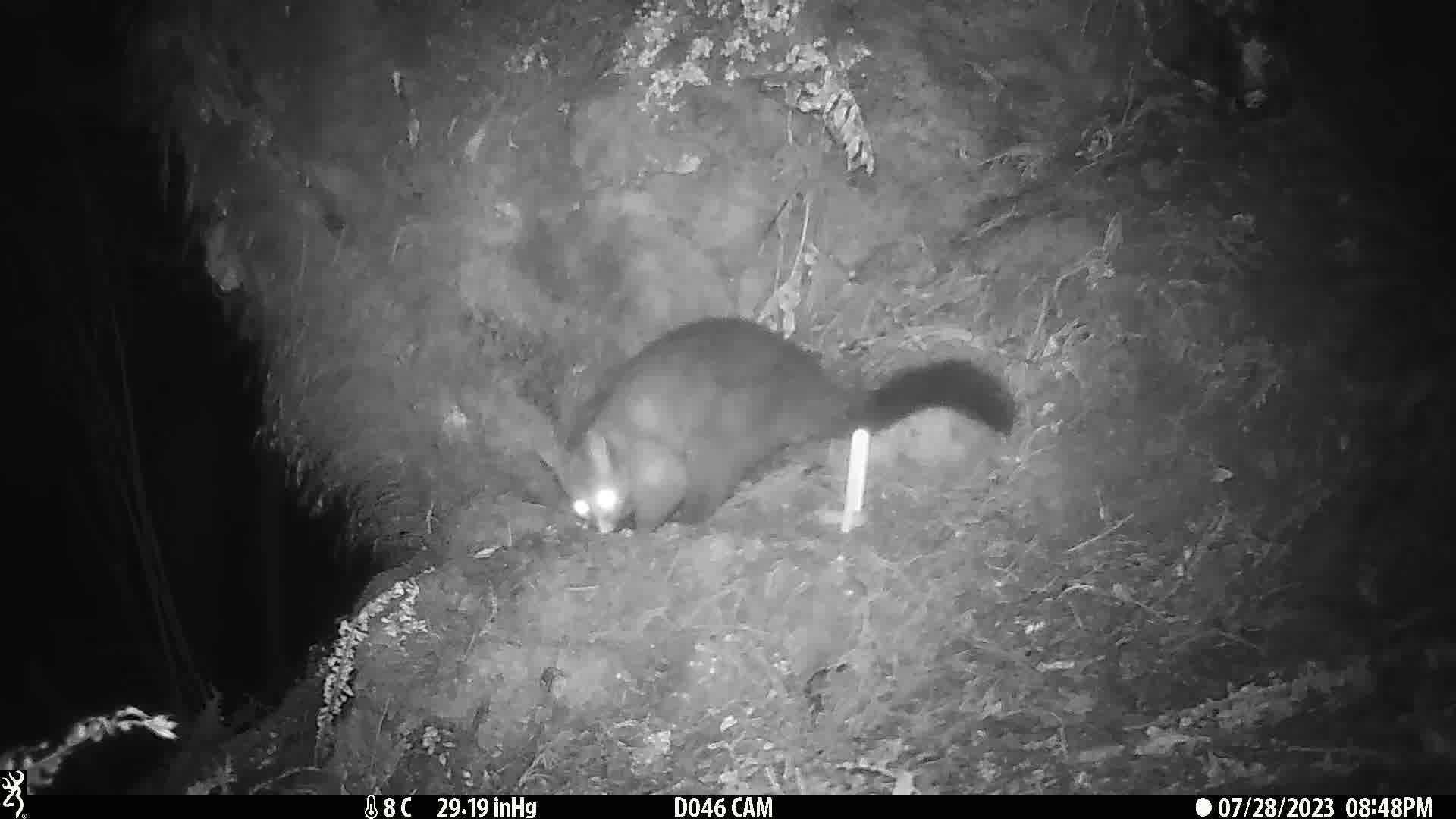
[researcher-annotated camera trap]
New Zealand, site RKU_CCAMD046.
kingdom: Animalia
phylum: Chordata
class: Mammalia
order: Diprotodontia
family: Phalangeridae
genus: Trichosurus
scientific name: Trichosurus vulpecula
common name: common brushtail possum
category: possum